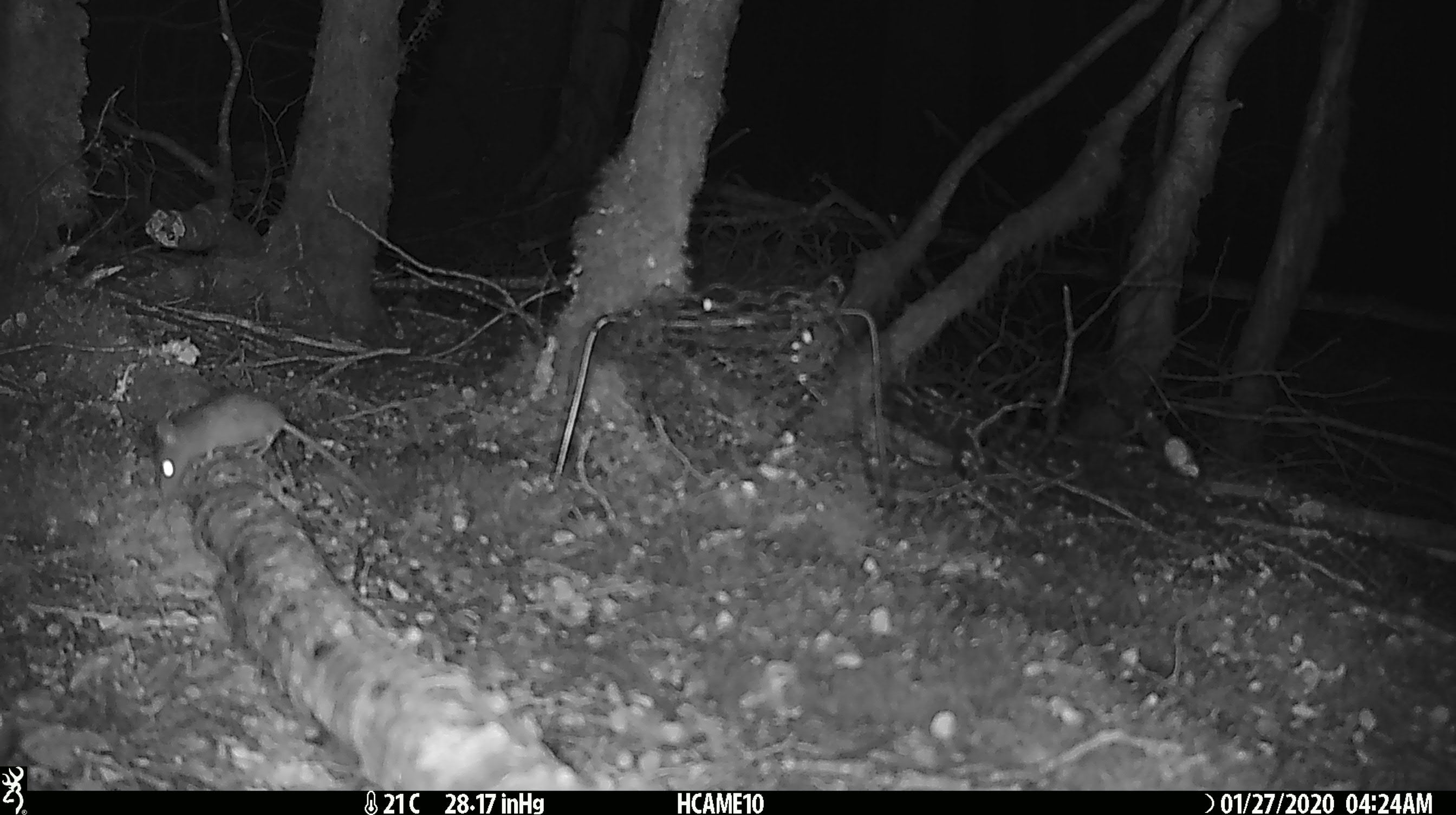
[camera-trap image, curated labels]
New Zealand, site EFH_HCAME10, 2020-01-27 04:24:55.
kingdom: Animalia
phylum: Chordata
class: Mammalia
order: Rodentia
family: Muridae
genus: Mus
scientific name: Mus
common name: mouse